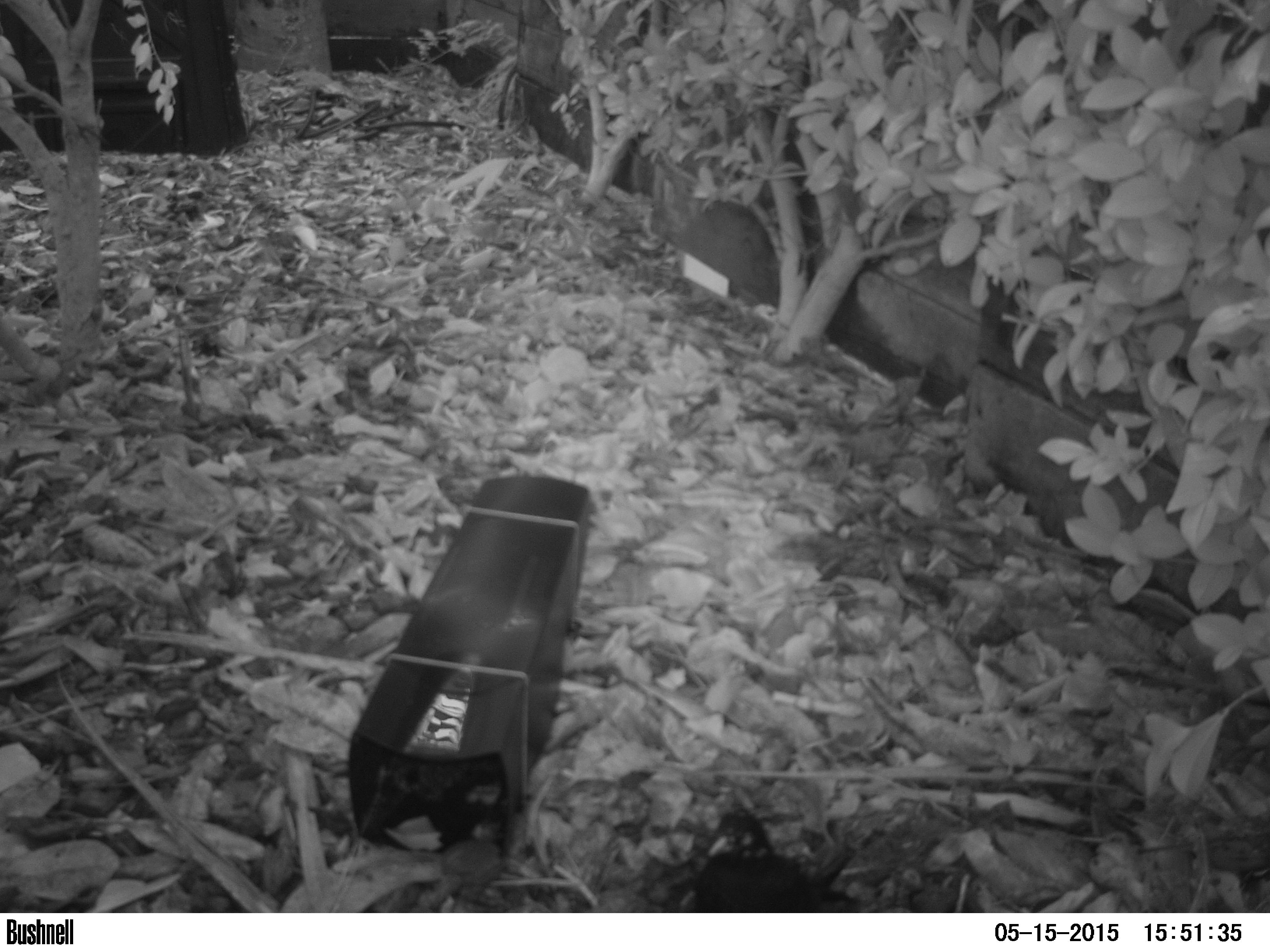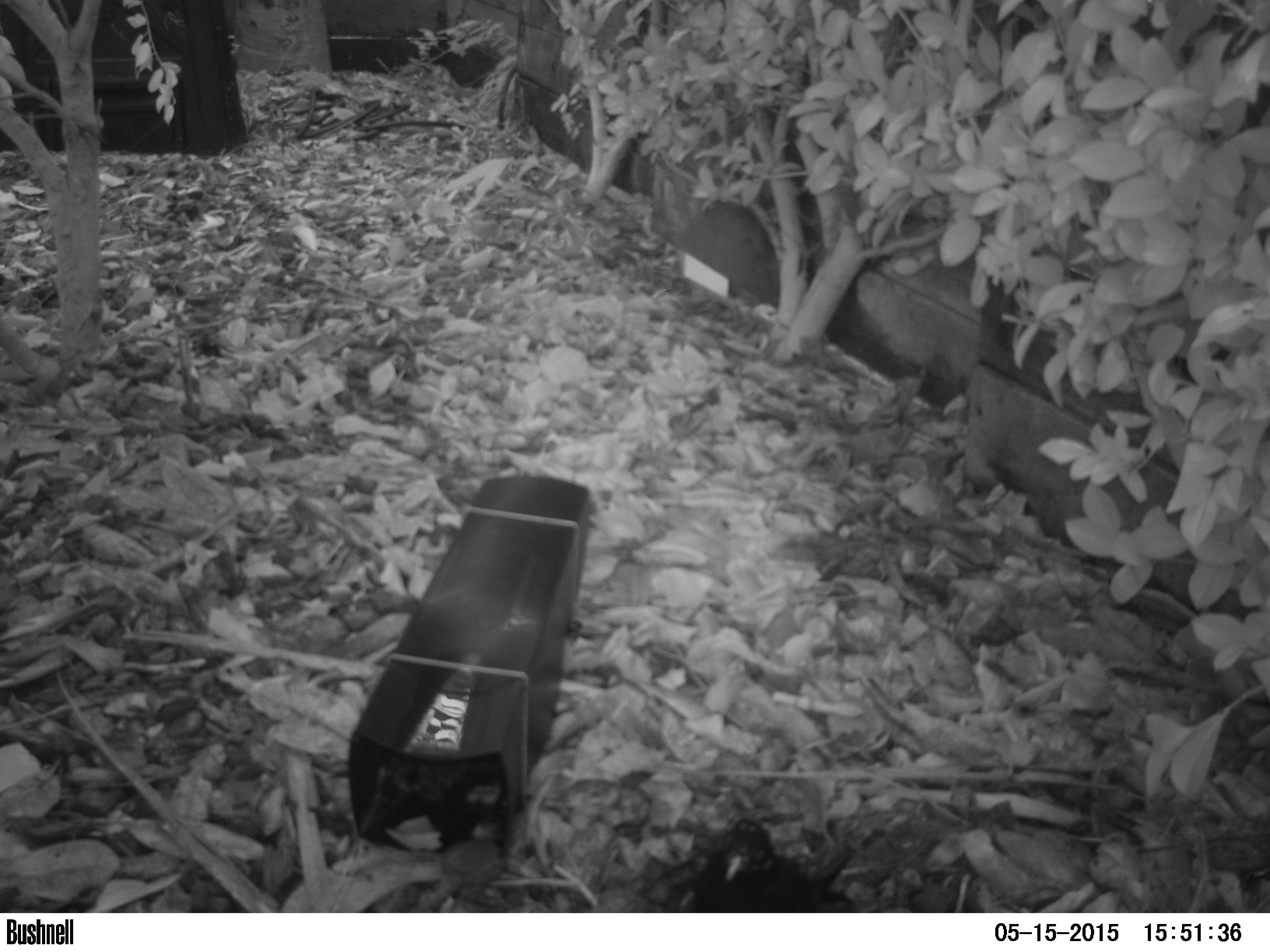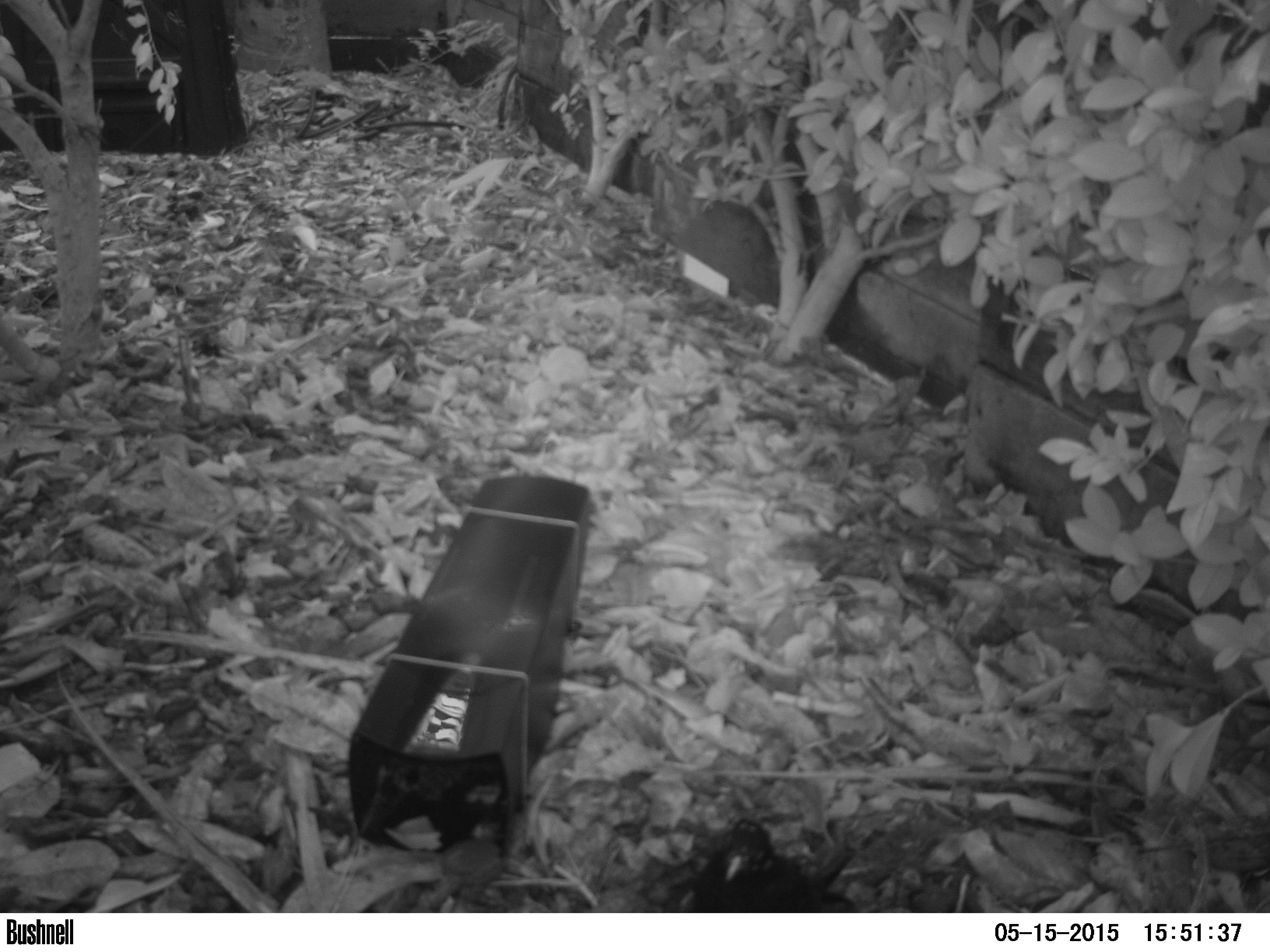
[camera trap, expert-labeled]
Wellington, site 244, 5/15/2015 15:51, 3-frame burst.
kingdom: Animalia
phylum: Chordata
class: Aves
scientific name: Aves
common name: bird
Bird (Aves).